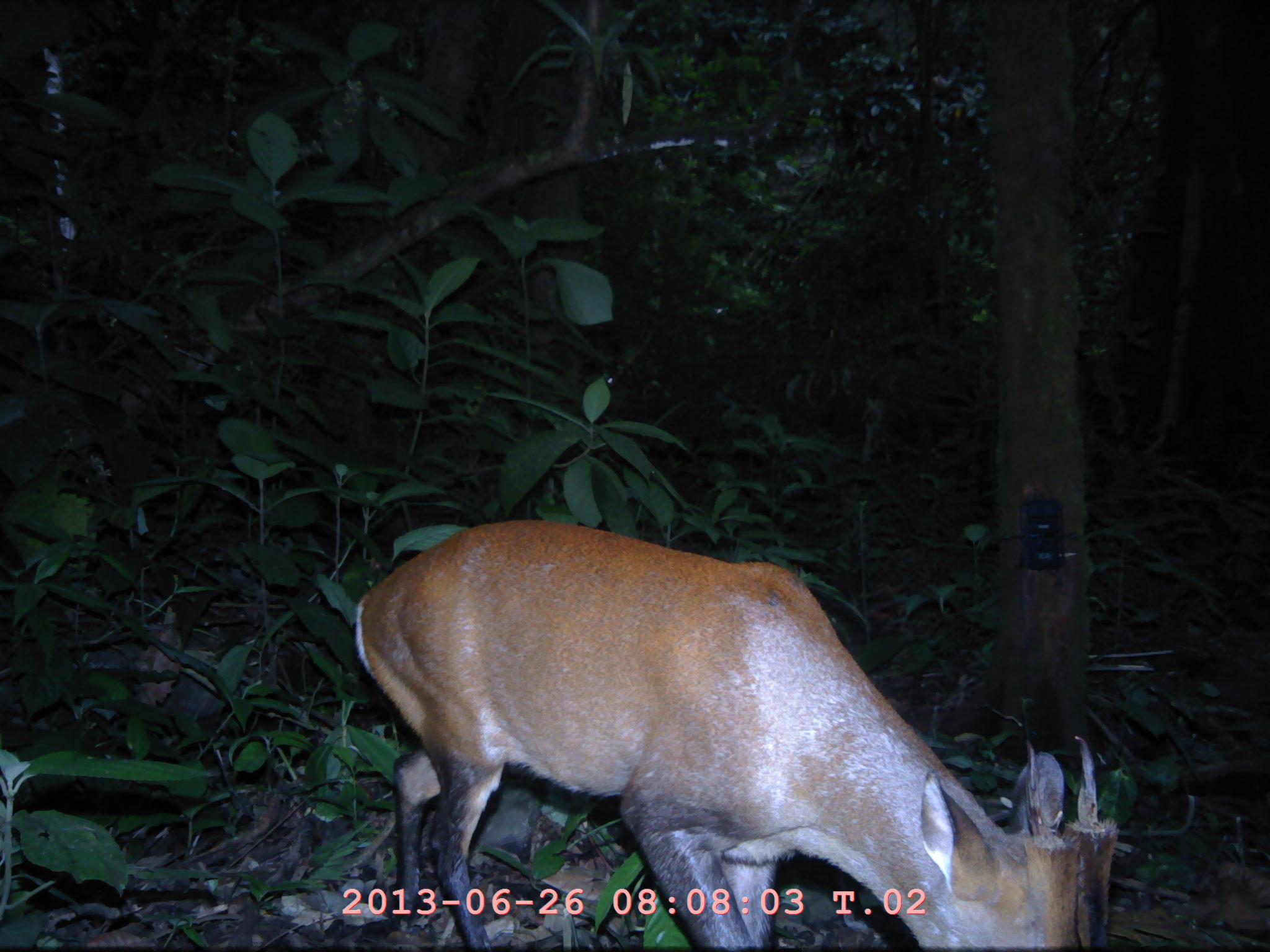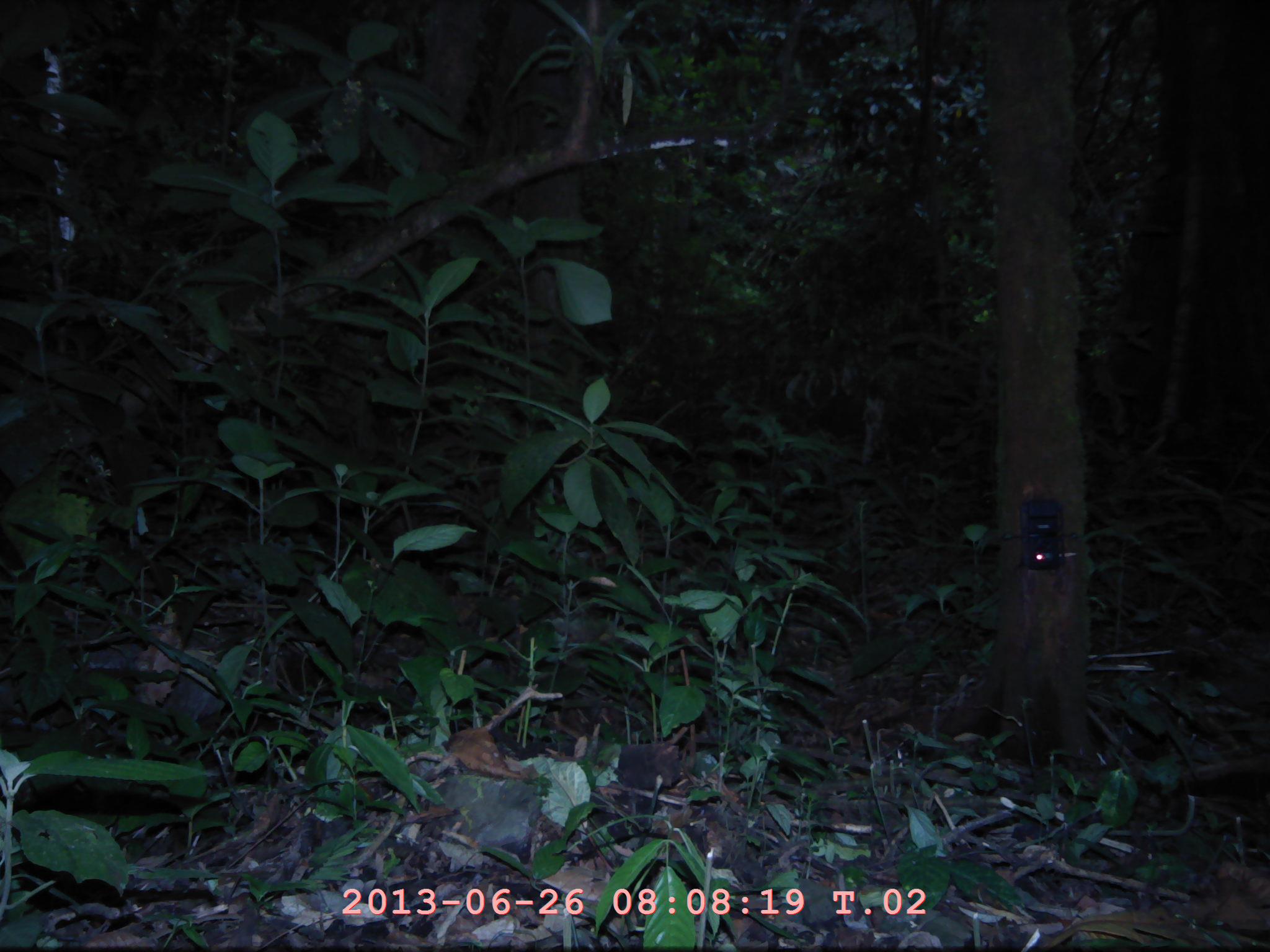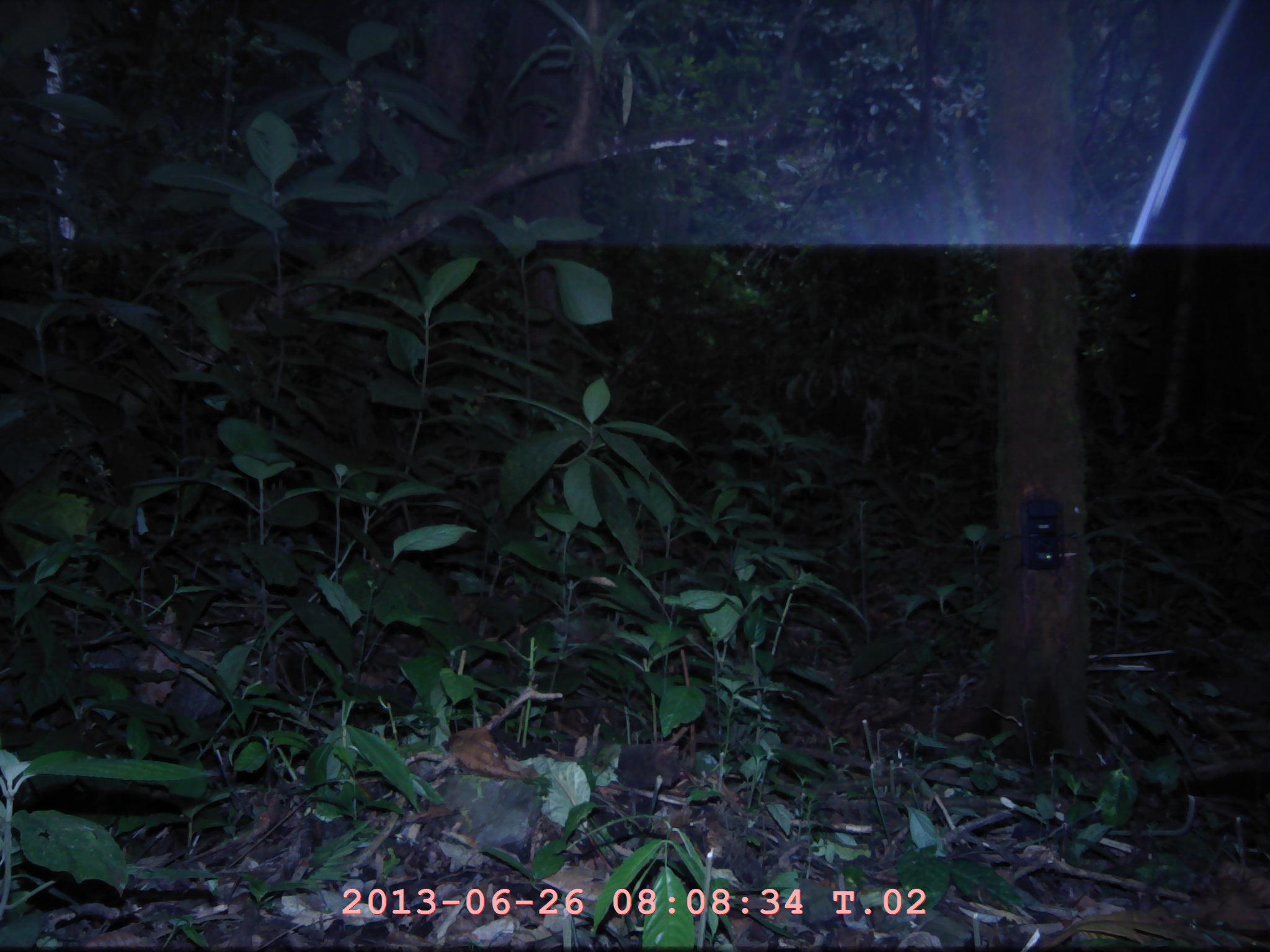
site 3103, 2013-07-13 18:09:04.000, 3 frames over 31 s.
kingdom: Animalia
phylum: Chordata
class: Mammalia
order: Artiodactyla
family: Cervidae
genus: Muntiacus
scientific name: Muntiacus muntjak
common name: southern red muntjac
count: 1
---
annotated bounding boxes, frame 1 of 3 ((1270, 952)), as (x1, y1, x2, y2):
muntiacus muntjak: (354, 517, 1121, 951)